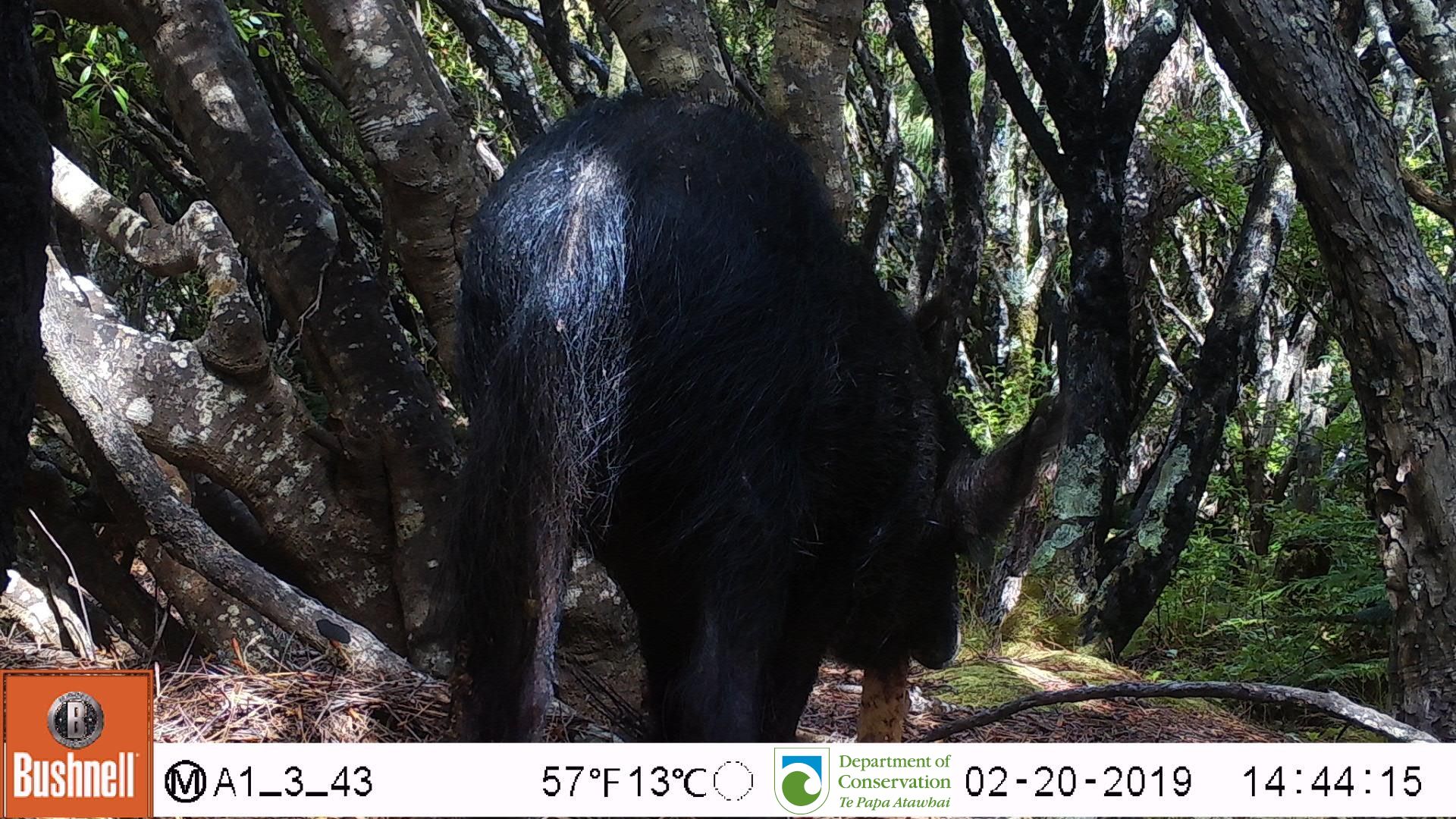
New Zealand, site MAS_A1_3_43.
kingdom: Animalia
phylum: Chordata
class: Mammalia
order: Artiodactyla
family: Suidae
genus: Sus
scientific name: Sus scrofa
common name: pig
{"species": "pig (Sus scrofa)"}